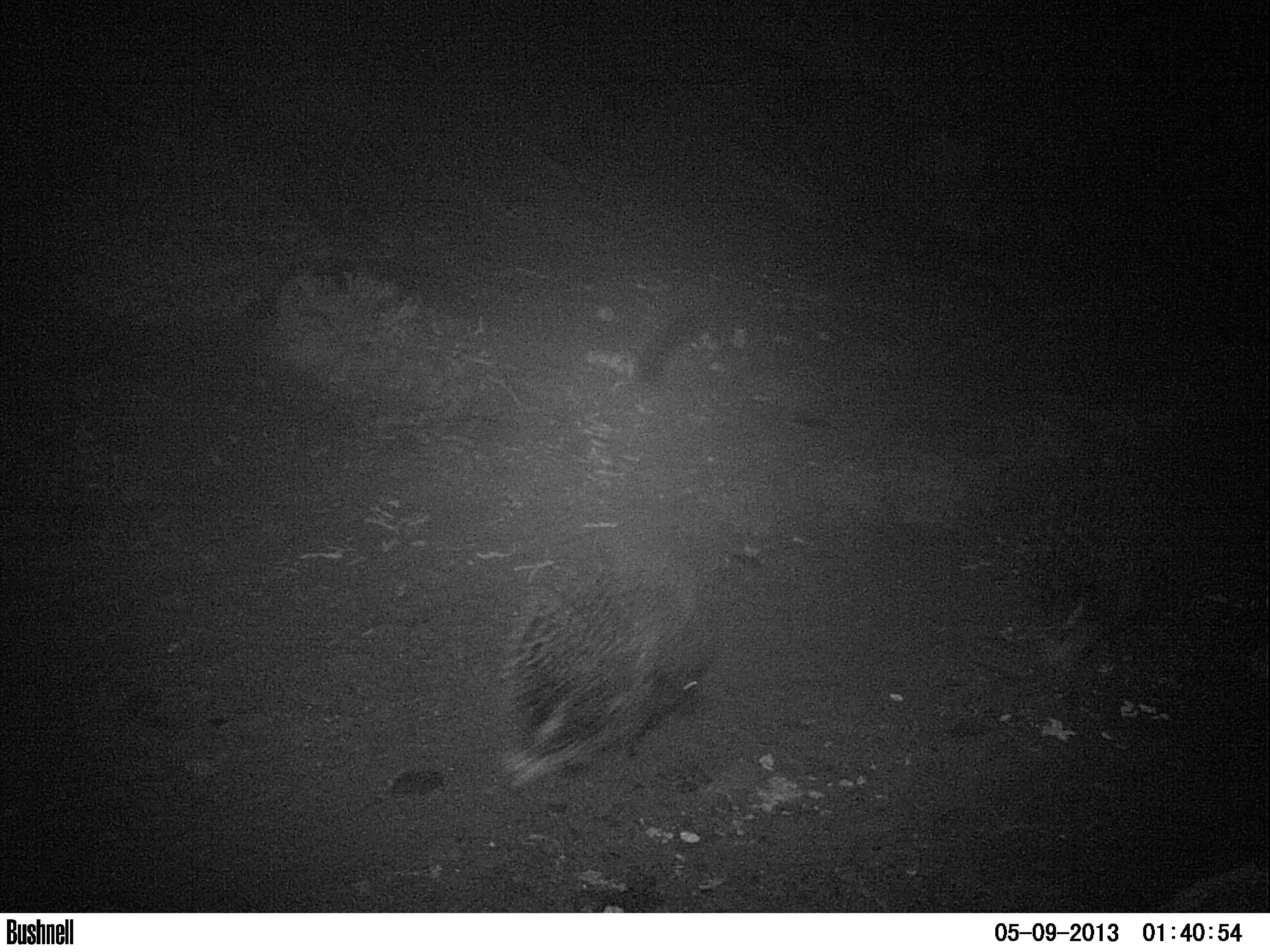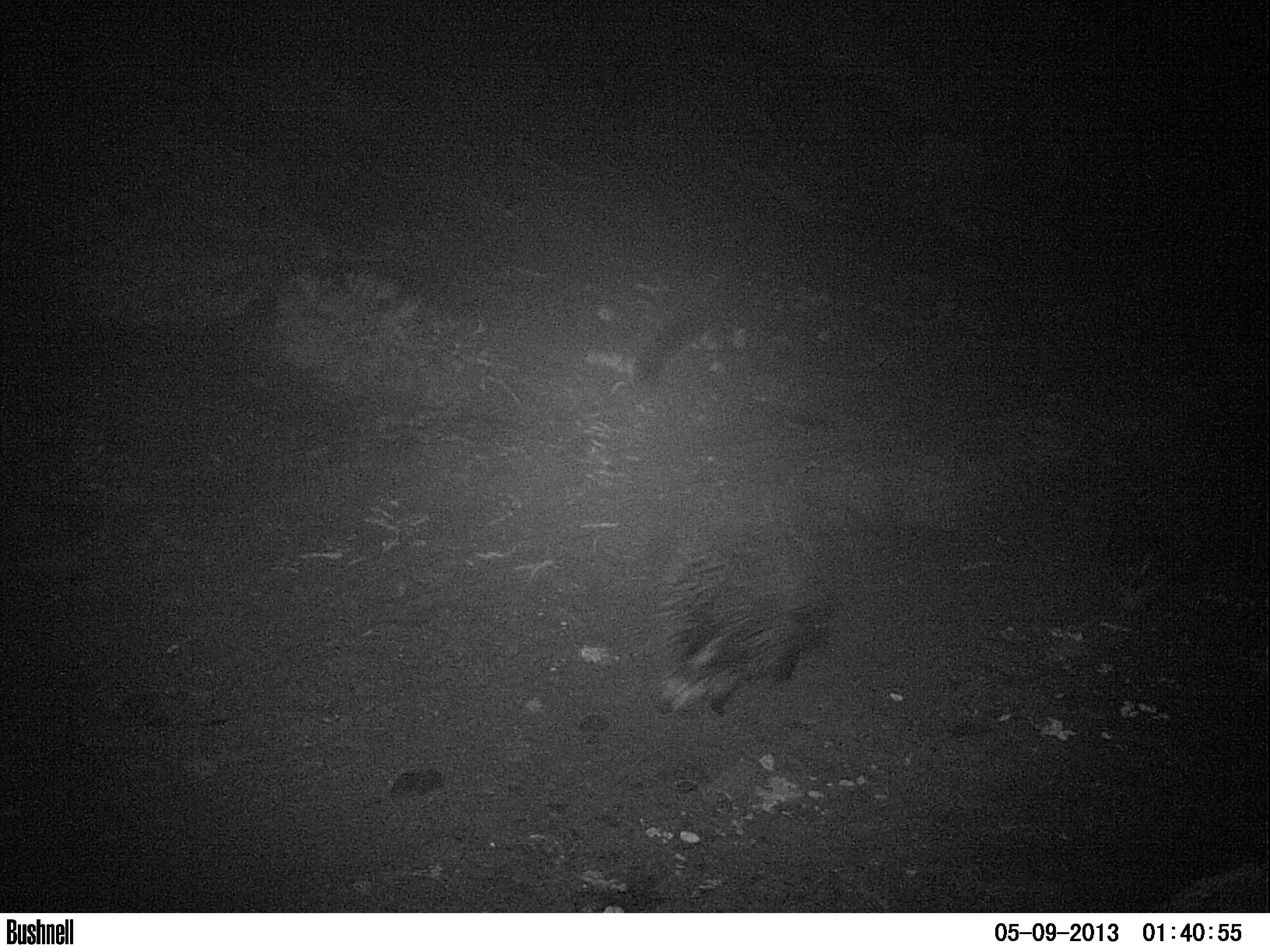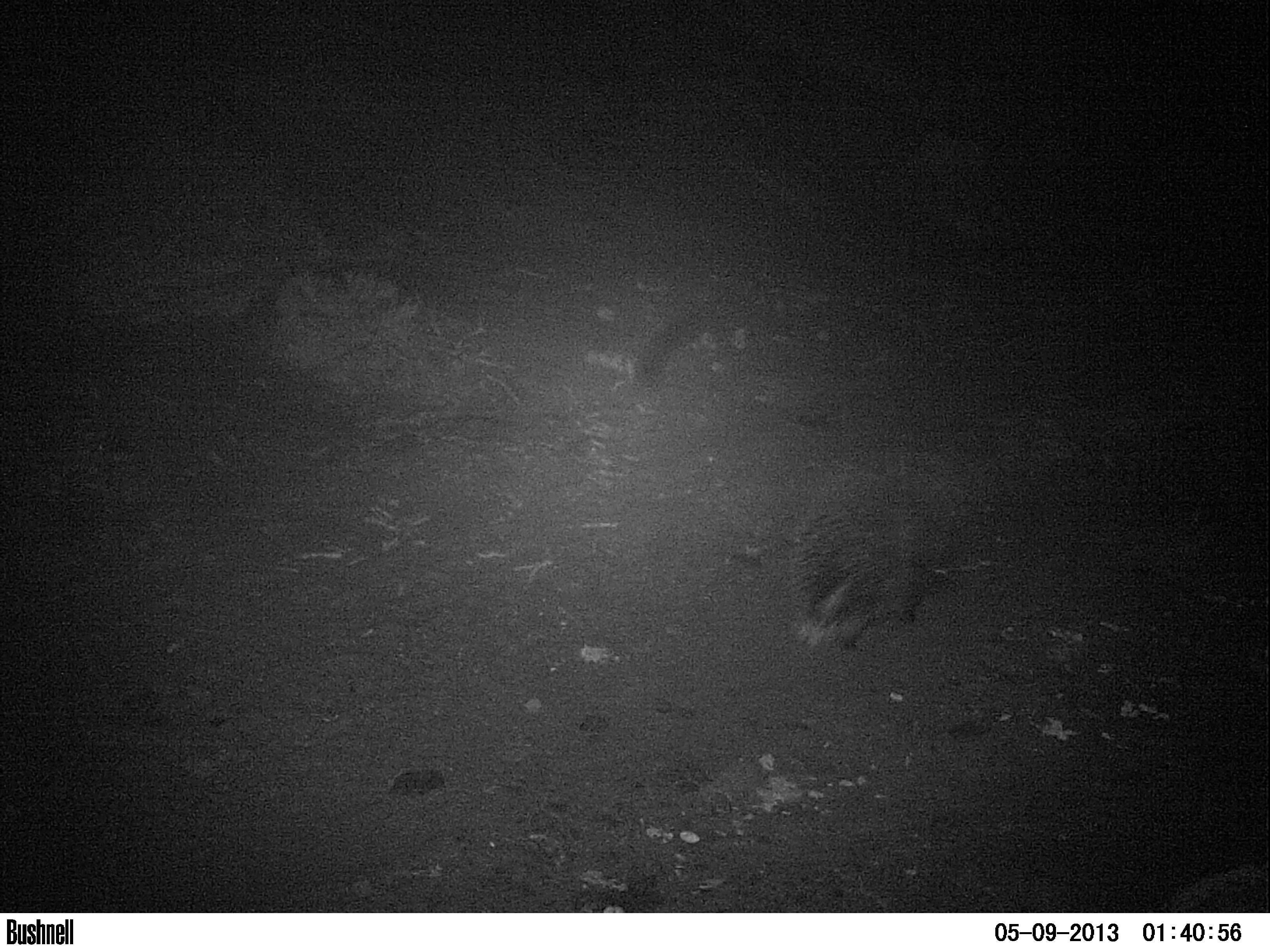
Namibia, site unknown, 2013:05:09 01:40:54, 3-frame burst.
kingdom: Animalia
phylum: Chordata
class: Mammalia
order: Rodentia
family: Hystricidae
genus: Hystrix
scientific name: Hystrix africaeaustralis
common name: cape porcupine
Hystrix africaeaustralis (cape porcupine).